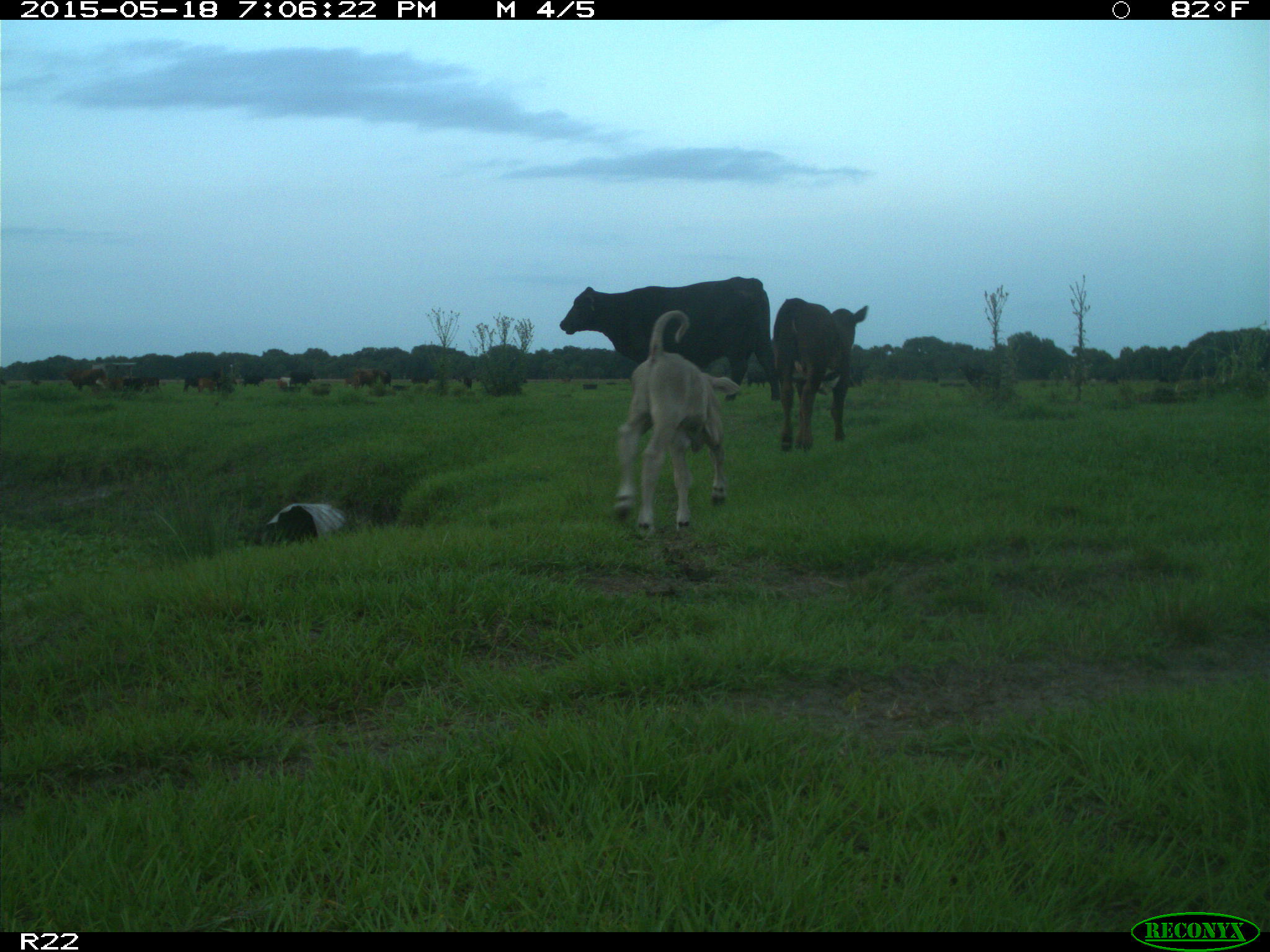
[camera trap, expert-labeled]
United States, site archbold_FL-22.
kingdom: Animalia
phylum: Chordata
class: Mammalia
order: Artiodactyla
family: Bovidae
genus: Bos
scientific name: Bos taurus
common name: domestic cow